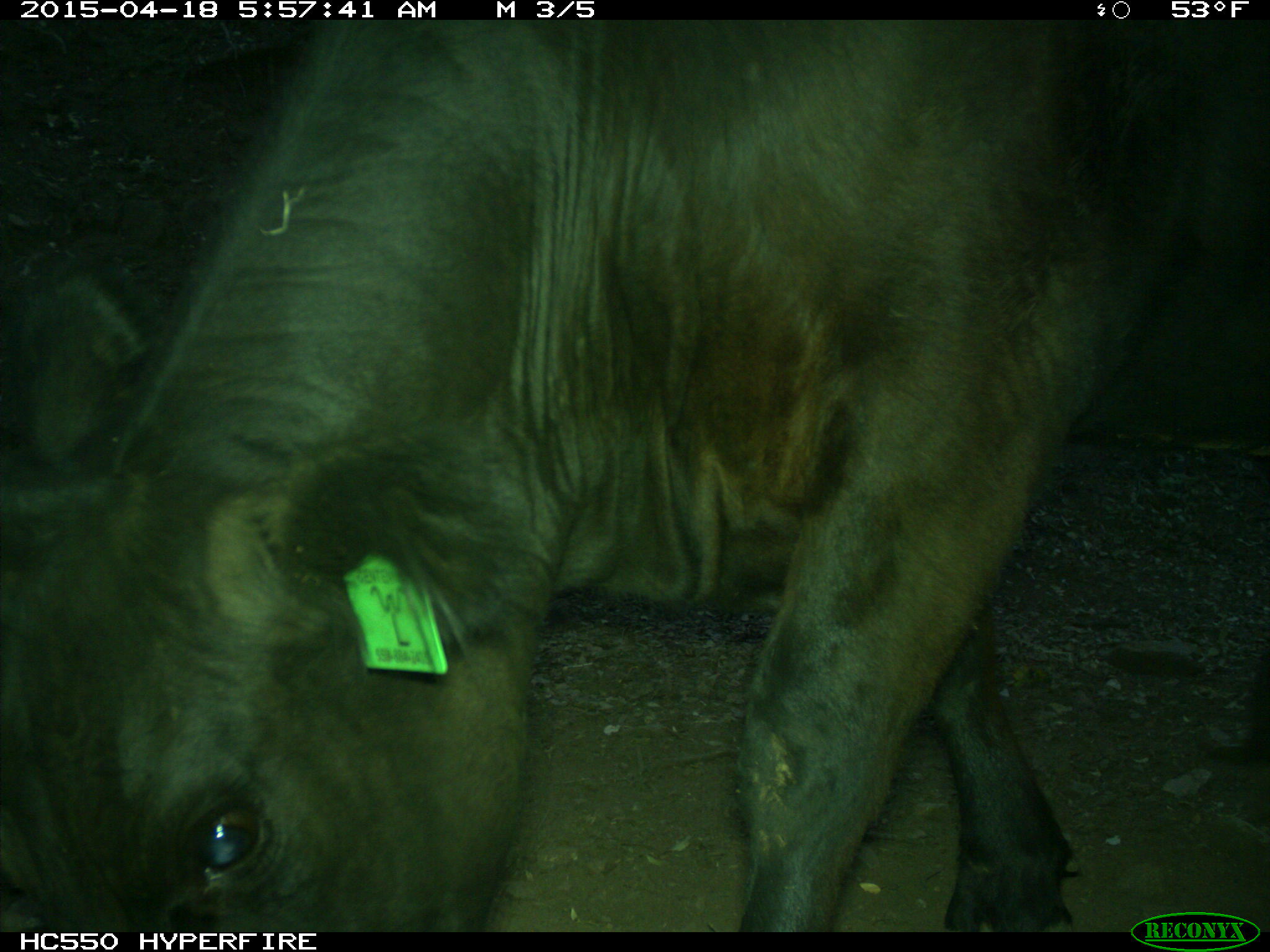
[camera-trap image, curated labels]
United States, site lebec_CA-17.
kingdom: Animalia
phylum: Chordata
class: Mammalia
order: Artiodactyla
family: Bovidae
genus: Bos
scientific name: Bos taurus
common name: domestic cow